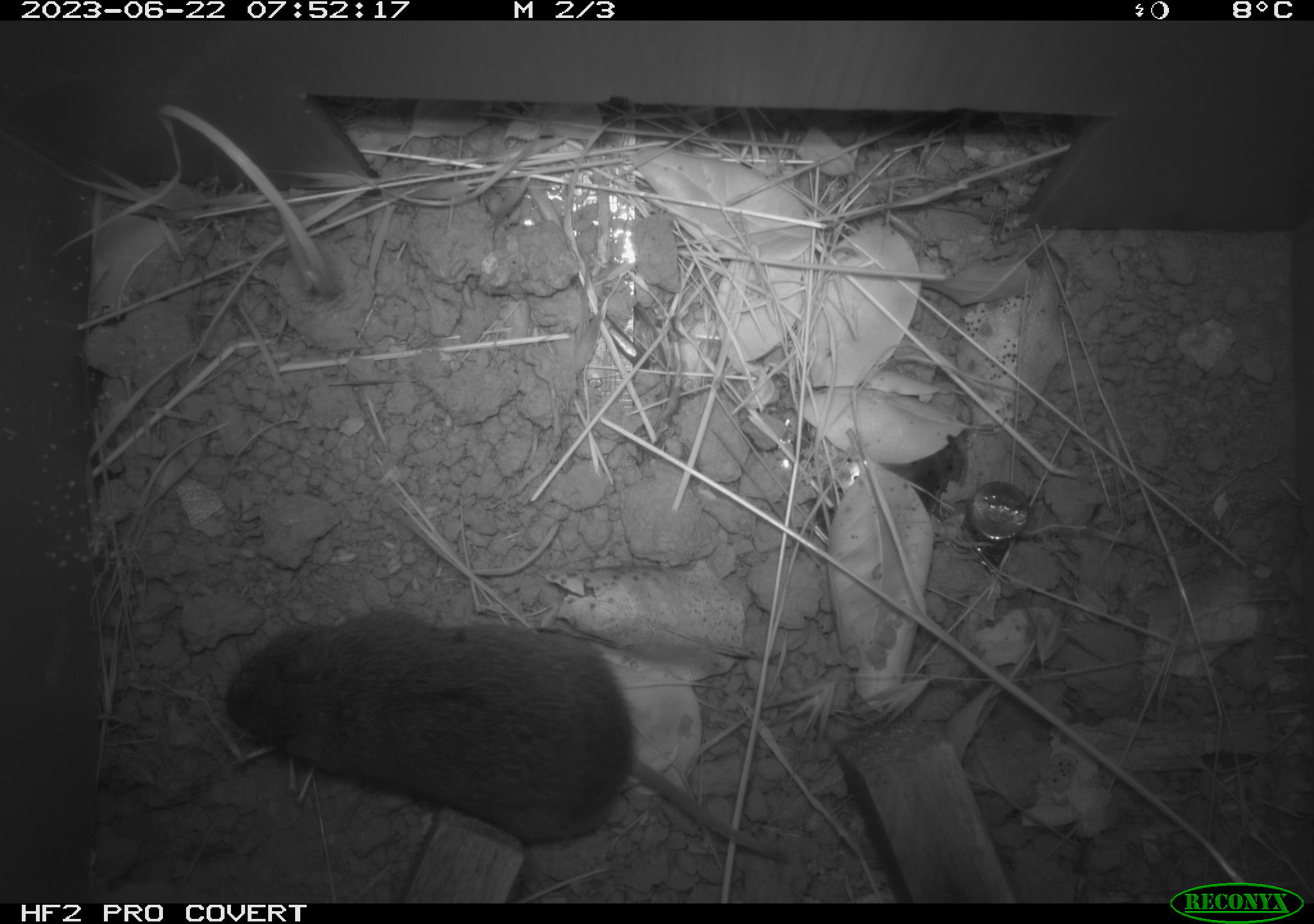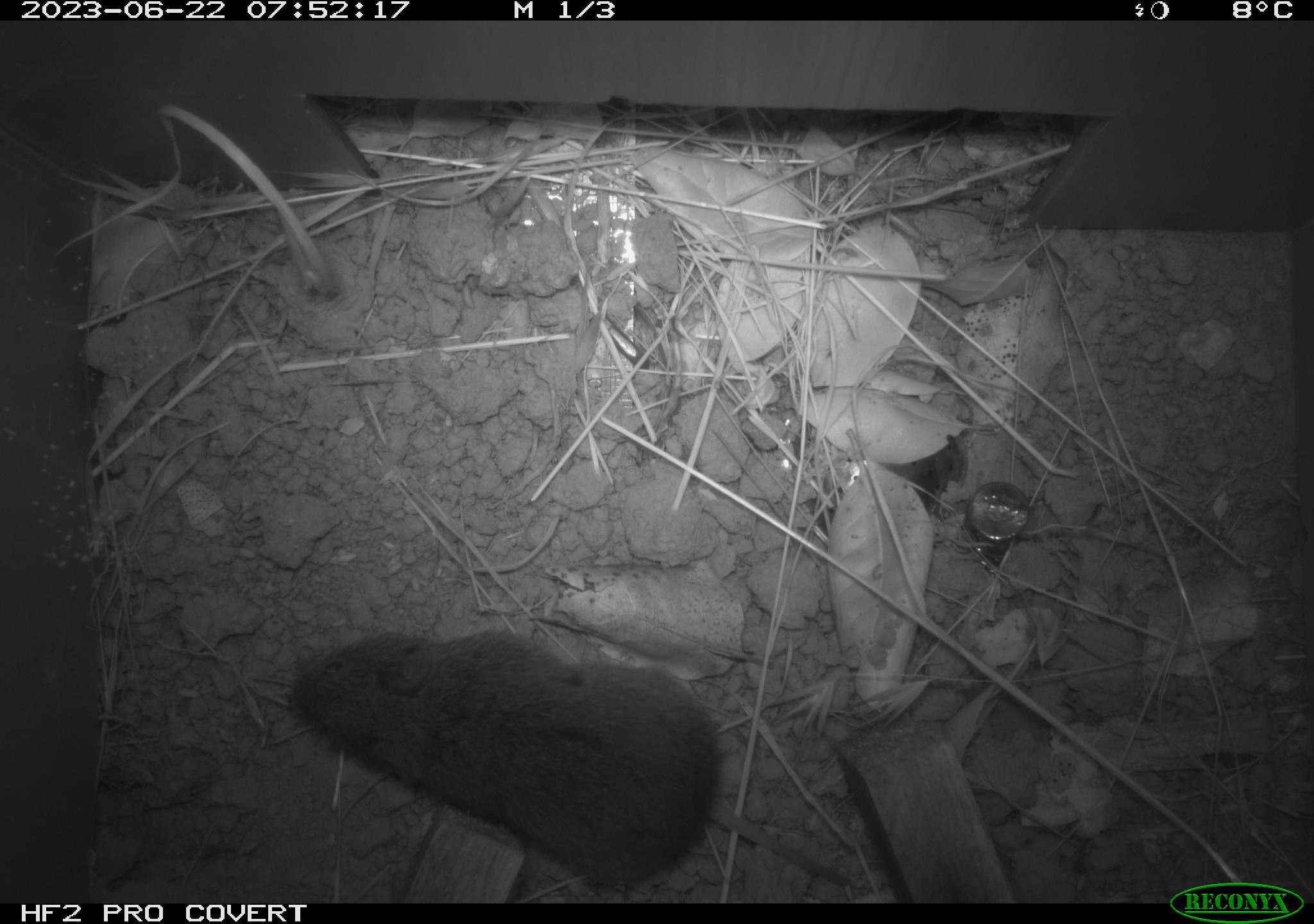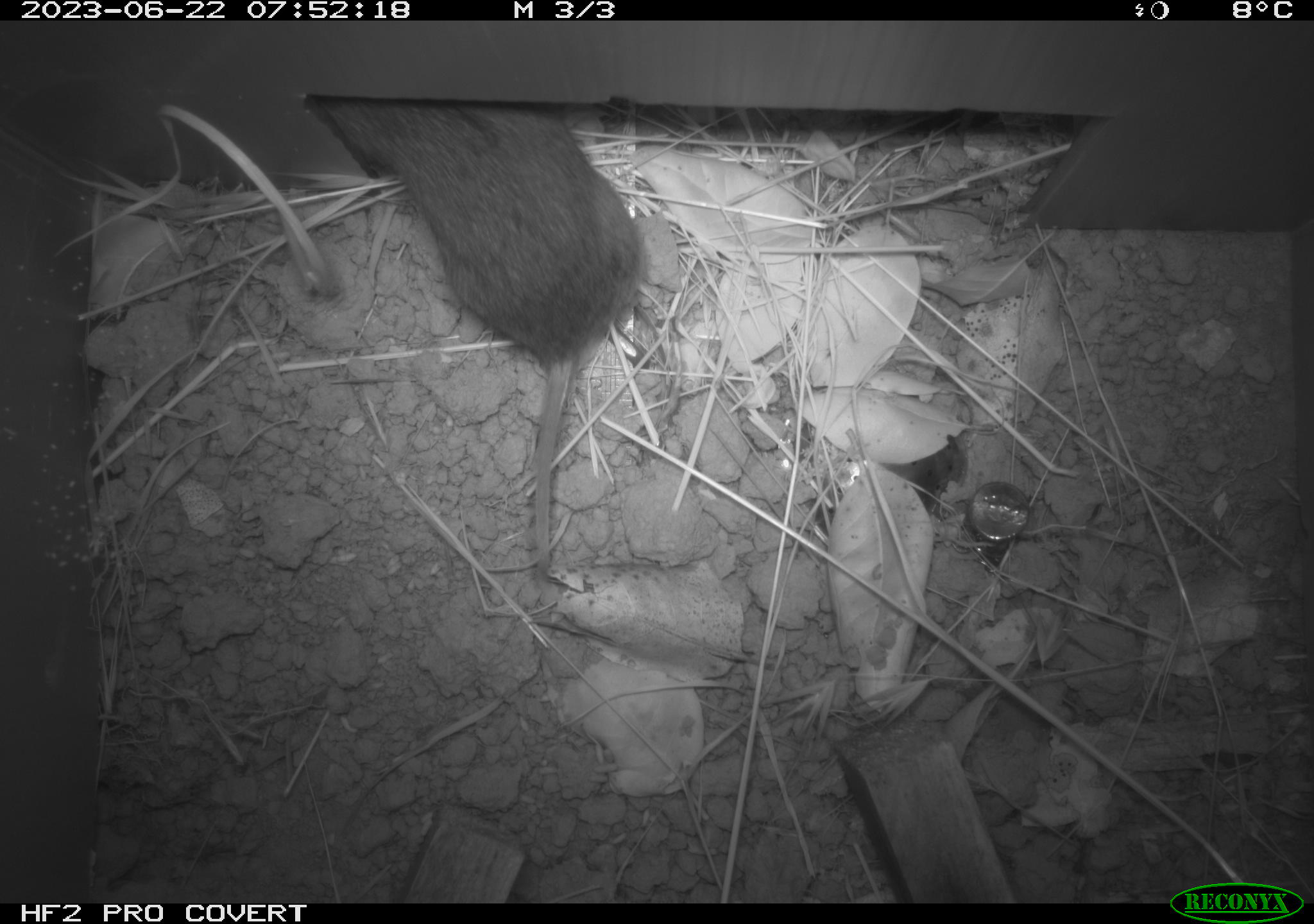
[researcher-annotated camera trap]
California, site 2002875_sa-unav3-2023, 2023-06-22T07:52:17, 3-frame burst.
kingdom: Animalia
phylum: Chordata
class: Mammalia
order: Rodentia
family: Cricetidae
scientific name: Arvicolinae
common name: voles, lemmings, and muskrats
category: arvicolinae subfamily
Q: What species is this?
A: Arvicolinae subfamily (voles, lemmings, and muskrats) (Arvicolinae).